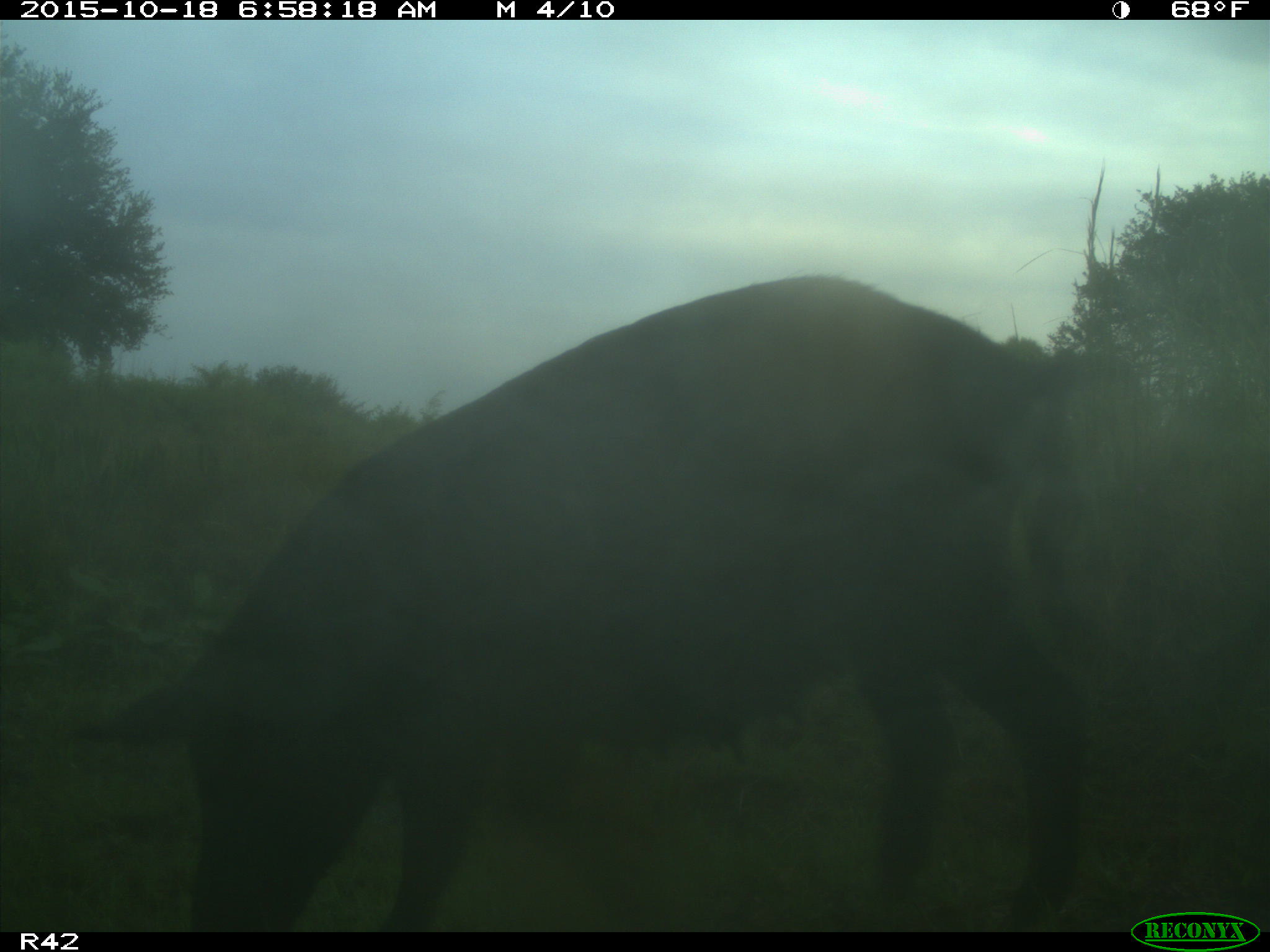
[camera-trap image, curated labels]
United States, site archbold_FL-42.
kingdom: Animalia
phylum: Chordata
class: Mammalia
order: Artiodactyla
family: Suidae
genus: Sus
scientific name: Sus scrofa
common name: wild boar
Sus scrofa (wild boar).